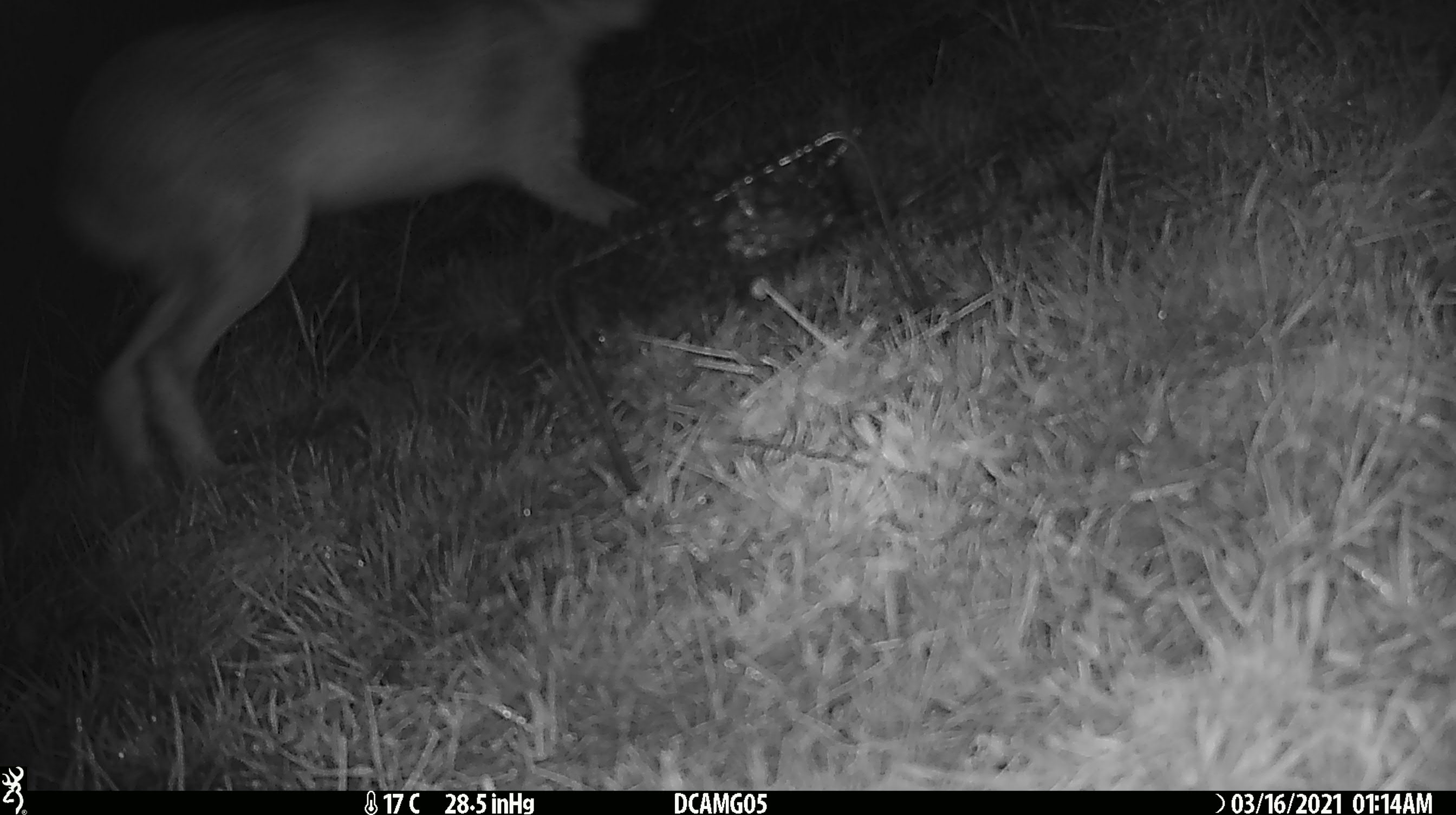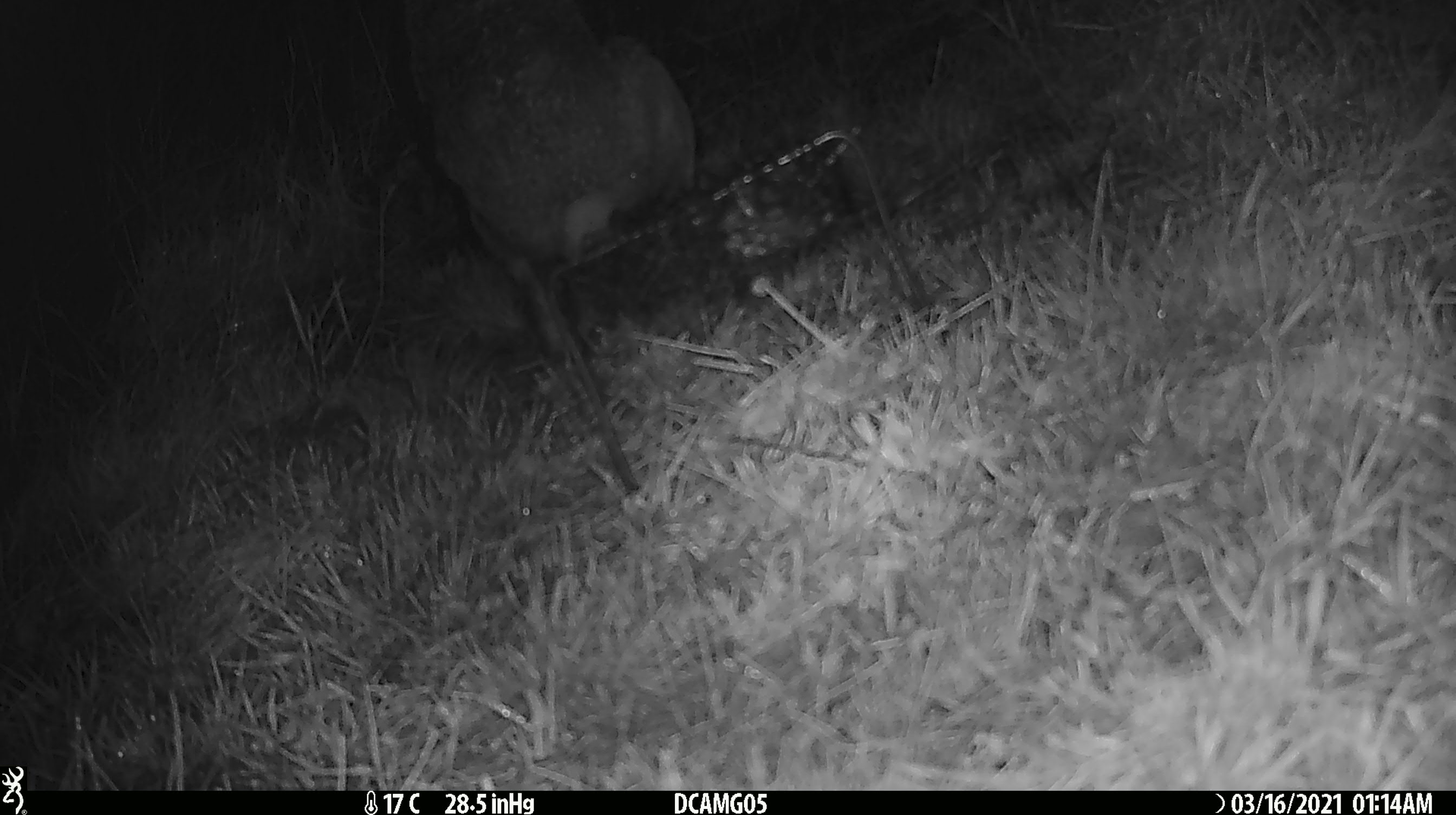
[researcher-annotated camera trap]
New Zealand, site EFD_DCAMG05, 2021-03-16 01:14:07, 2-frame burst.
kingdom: Animalia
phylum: Chordata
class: Mammalia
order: Lagomorpha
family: Leporidae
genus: Lepus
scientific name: Lepus europaeus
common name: brown hare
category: hare